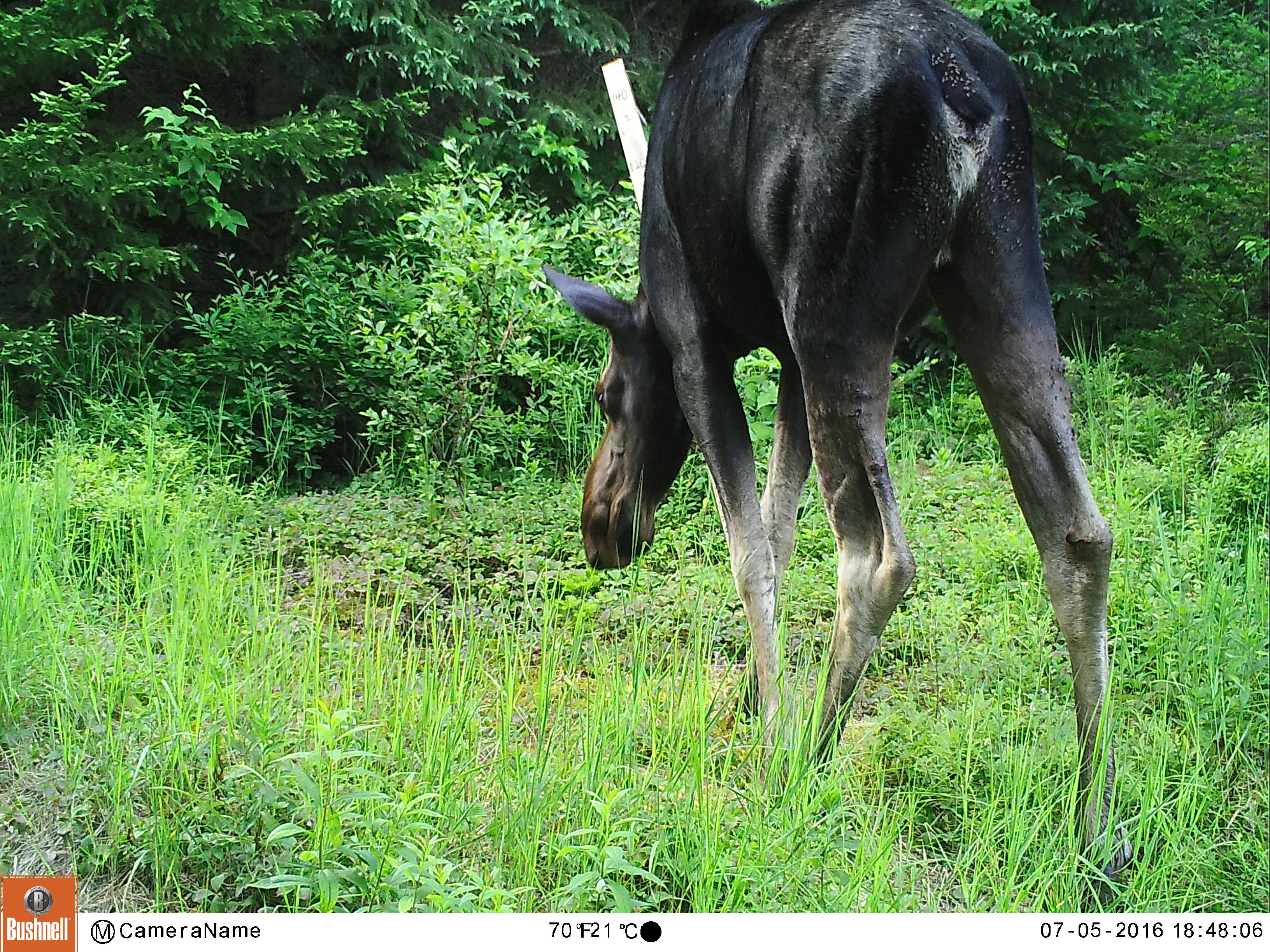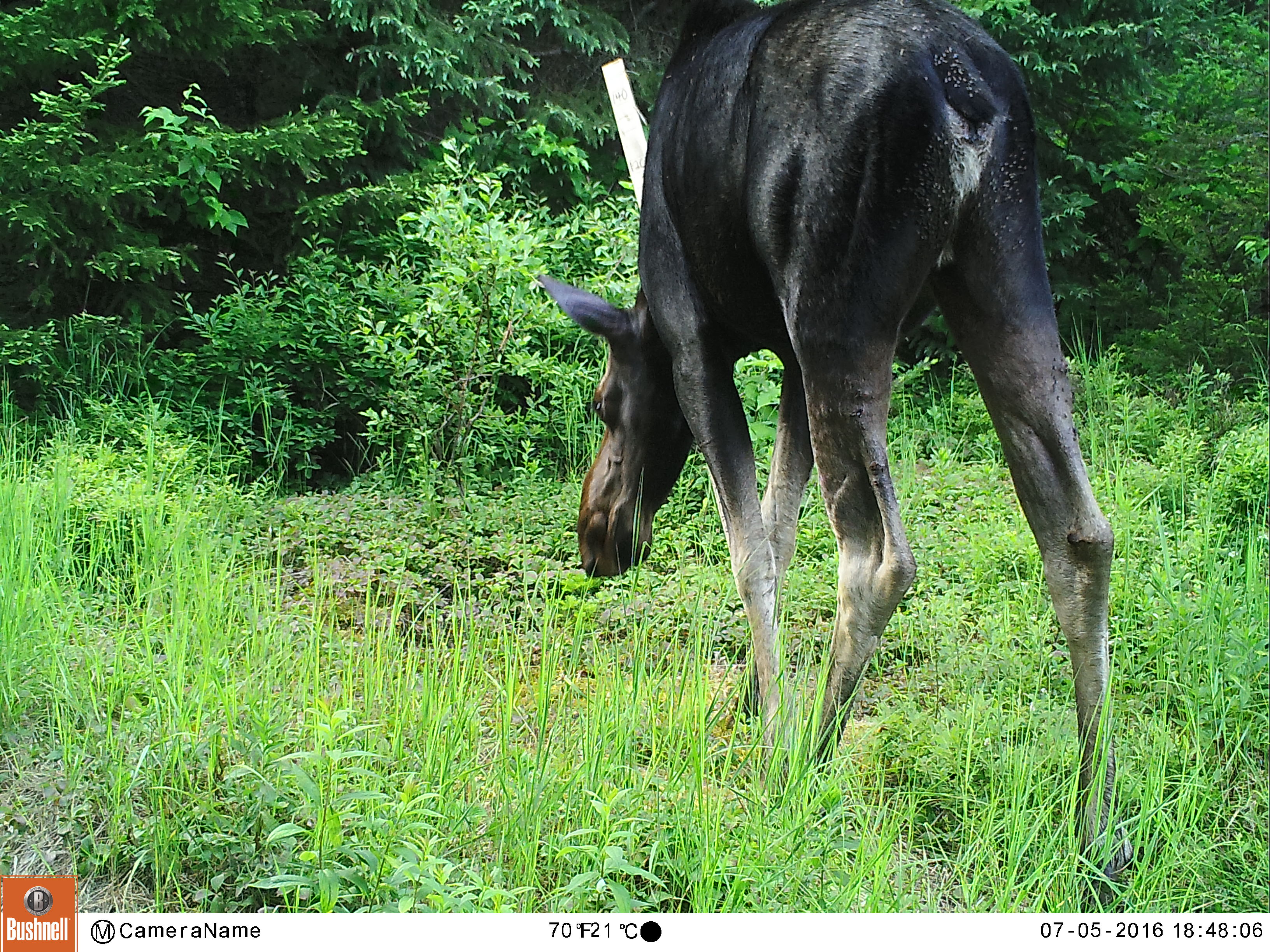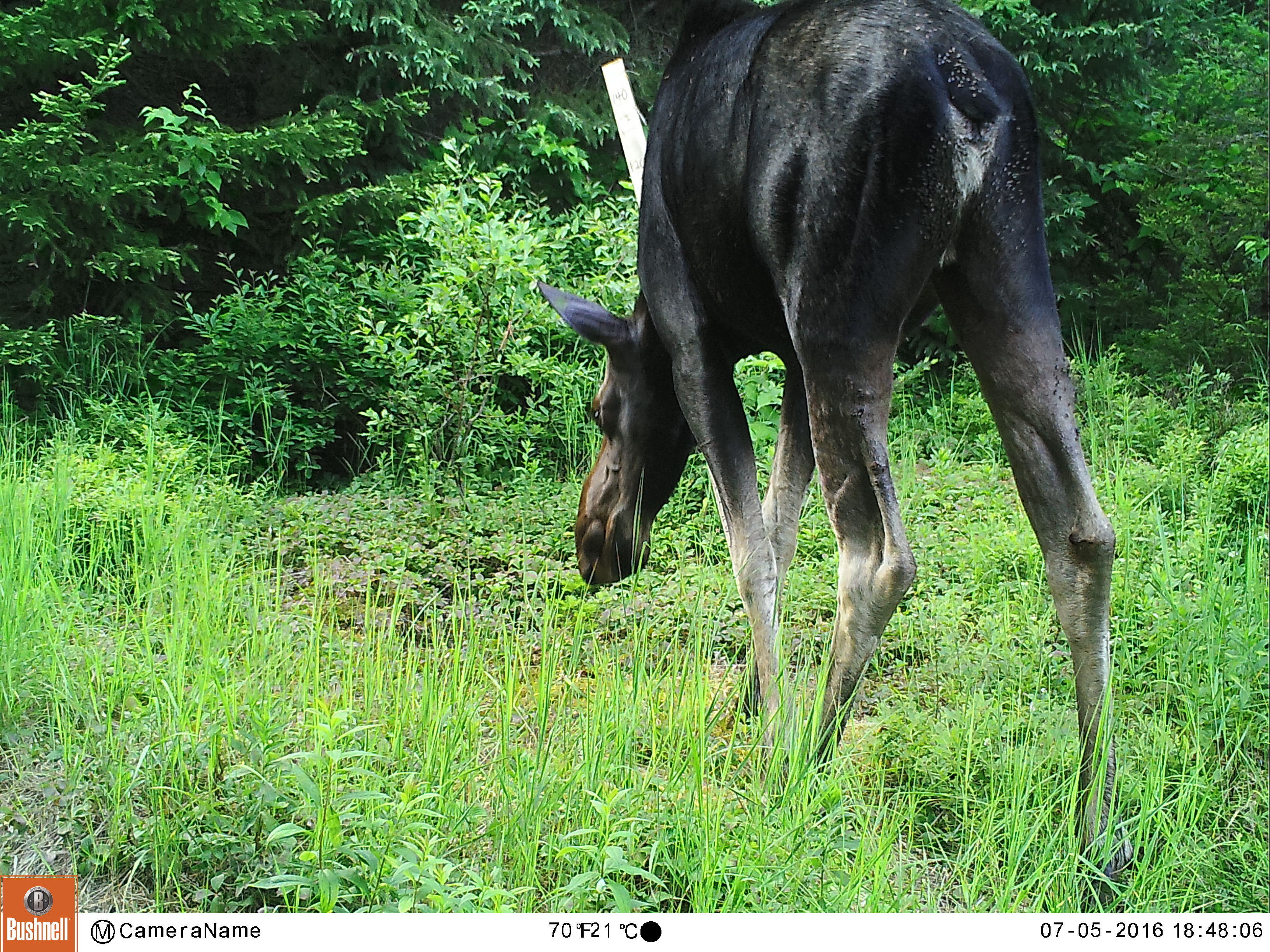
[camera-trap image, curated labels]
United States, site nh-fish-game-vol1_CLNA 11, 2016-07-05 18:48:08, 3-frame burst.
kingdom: Animalia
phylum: Chordata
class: Mammalia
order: Artiodactyla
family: Cervidae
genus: Alces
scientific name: Alces alces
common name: moose